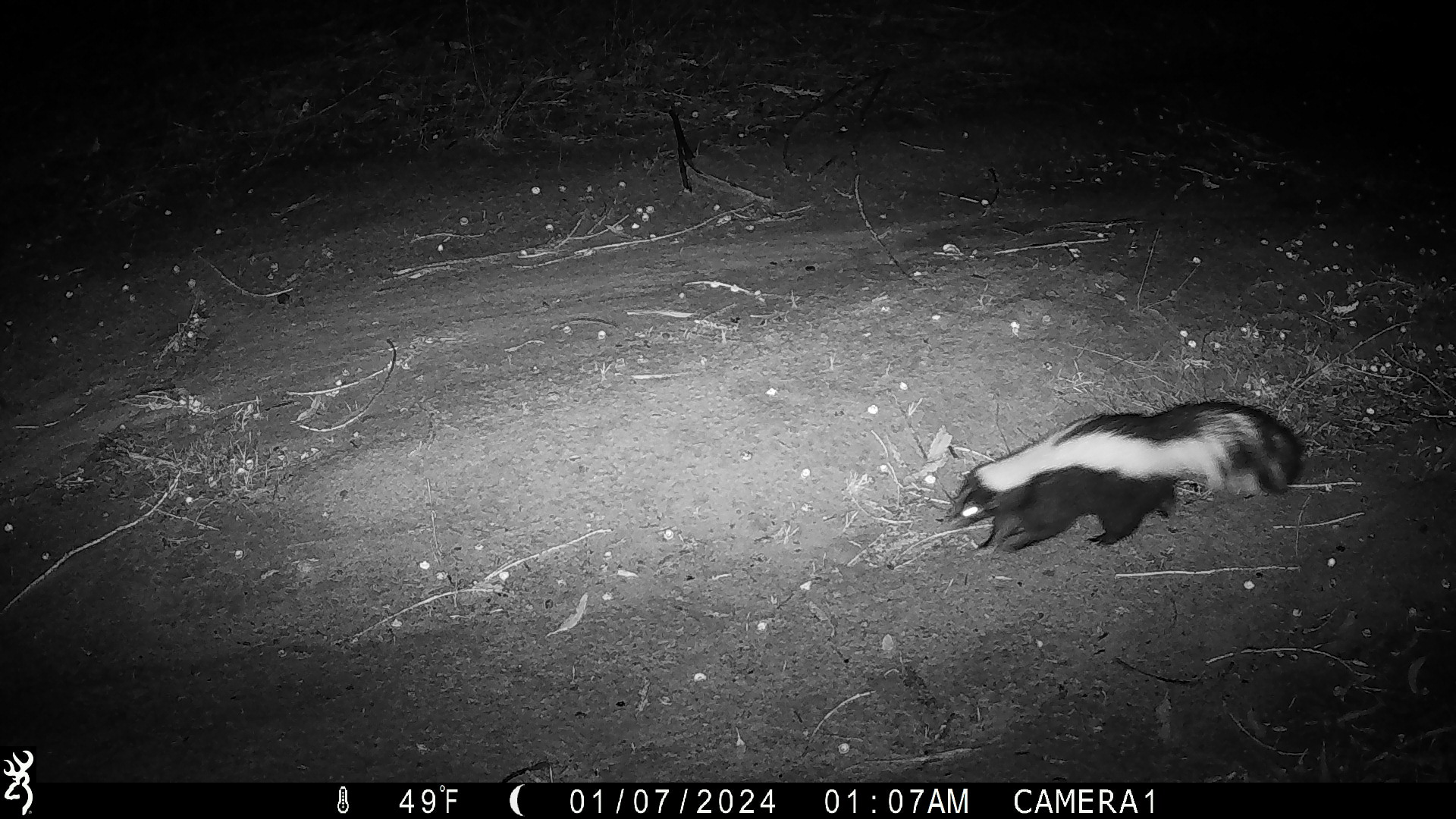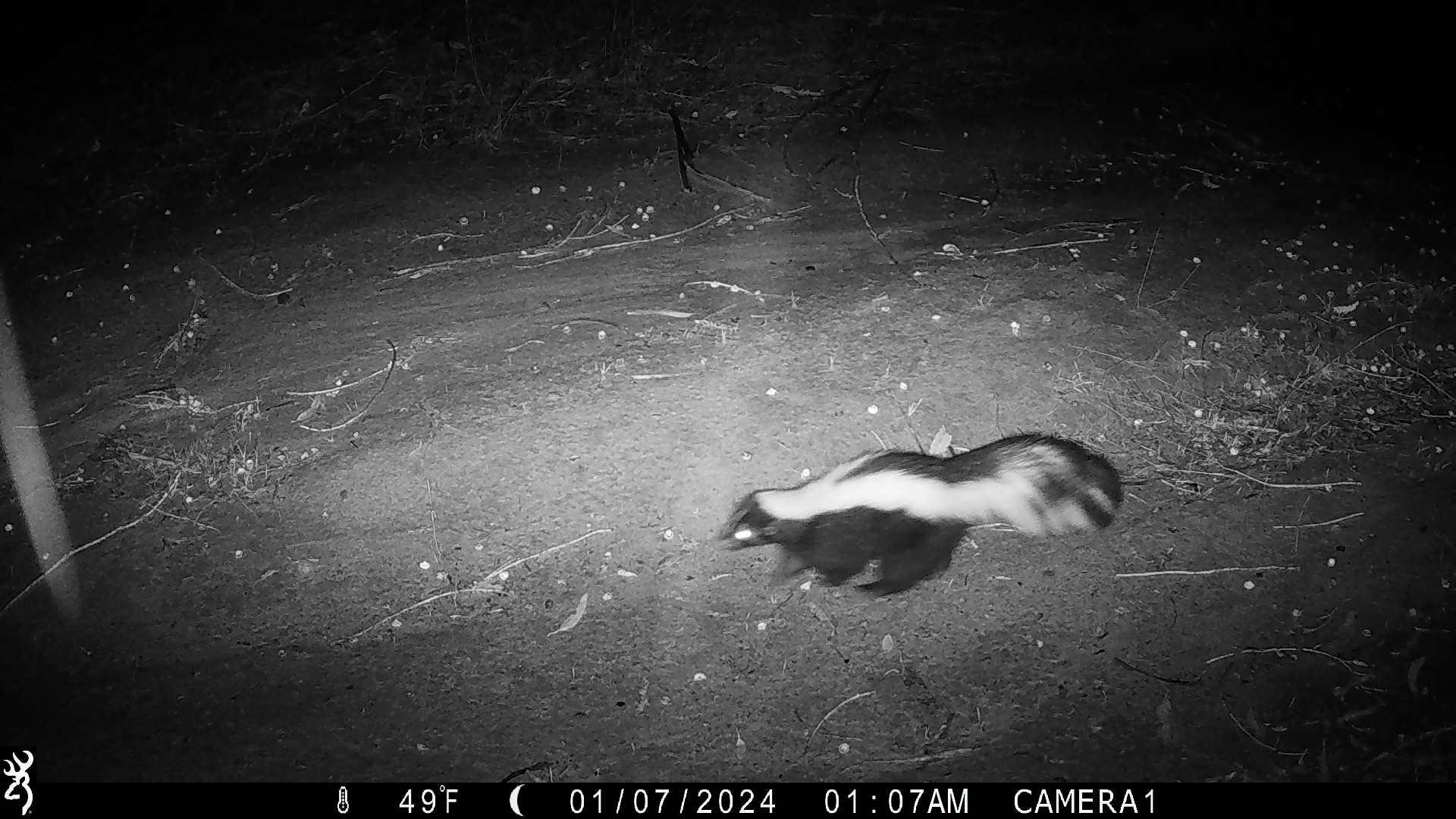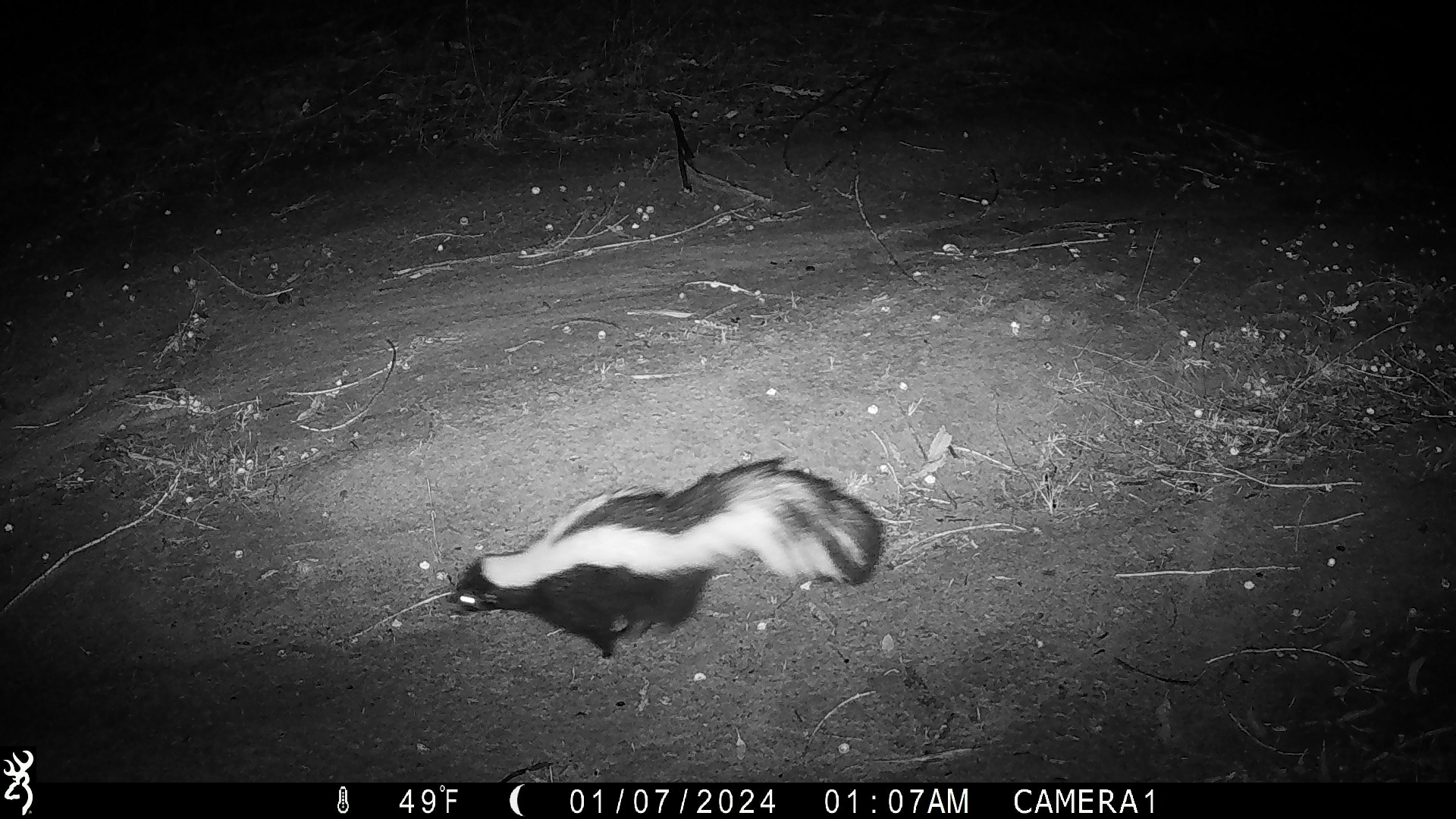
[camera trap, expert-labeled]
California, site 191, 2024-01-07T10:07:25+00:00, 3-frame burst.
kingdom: Animalia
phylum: Chordata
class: Mammalia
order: Carnivora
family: Mephitidae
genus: Mephitis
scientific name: Mephitis mephitis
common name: striped skunk